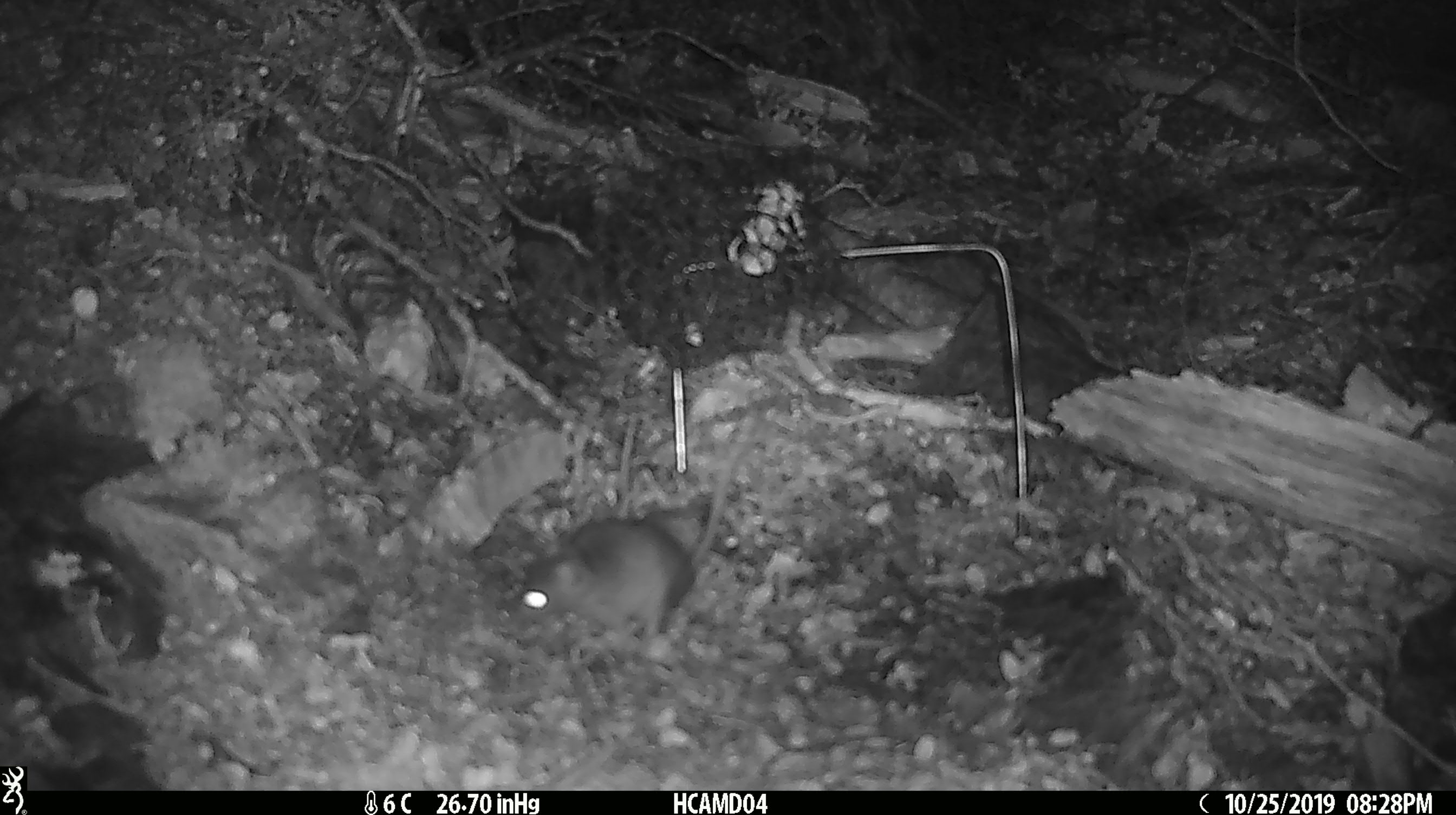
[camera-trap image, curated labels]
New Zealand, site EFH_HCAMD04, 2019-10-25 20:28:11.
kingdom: Animalia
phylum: Chordata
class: Mammalia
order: Rodentia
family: Muridae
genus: Mus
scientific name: Mus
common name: mouse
Mouse (Mus).